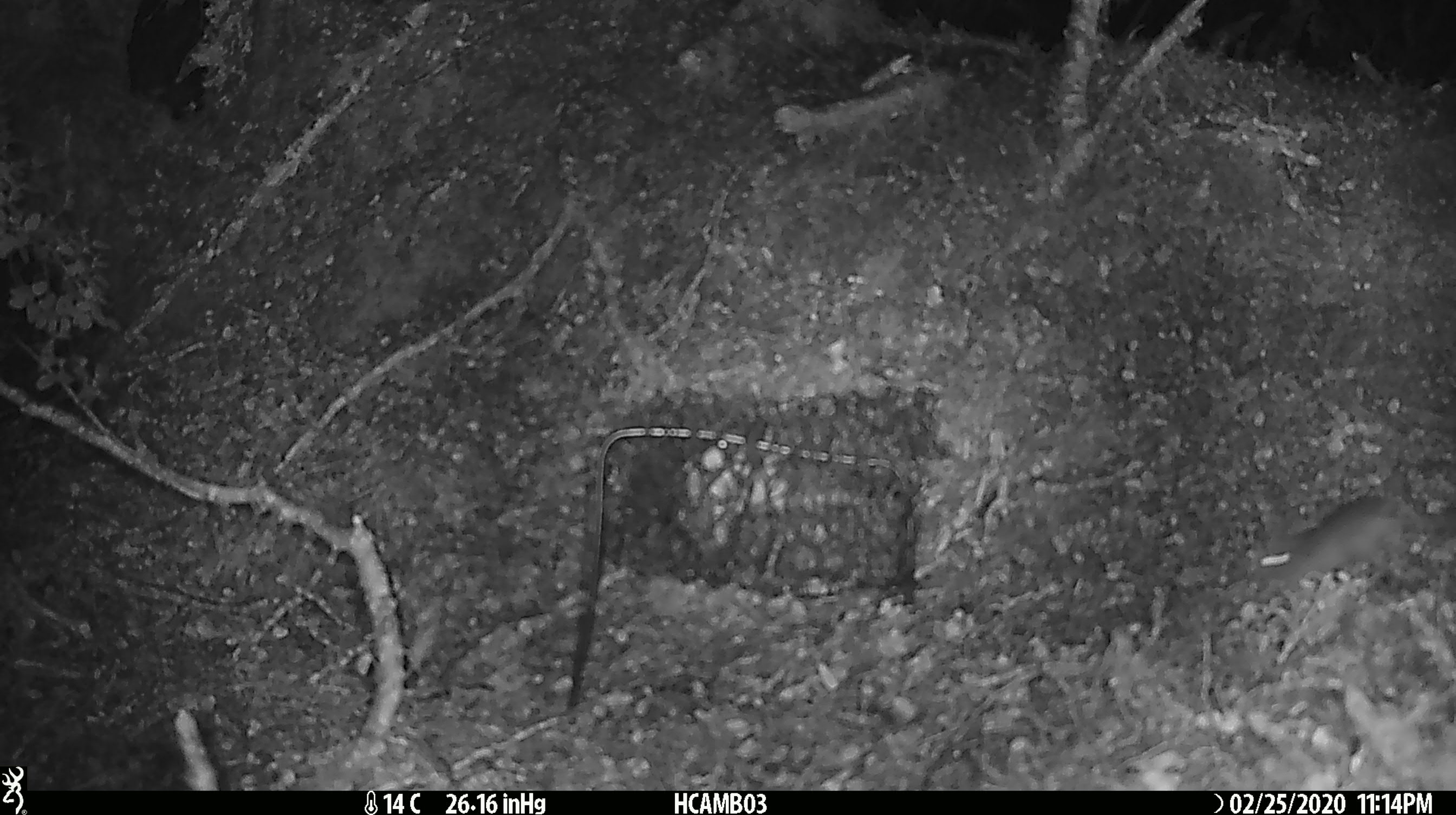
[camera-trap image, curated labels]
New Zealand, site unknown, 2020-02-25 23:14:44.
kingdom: Animalia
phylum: Chordata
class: Mammalia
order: Rodentia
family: Muridae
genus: Mus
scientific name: Mus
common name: mouse